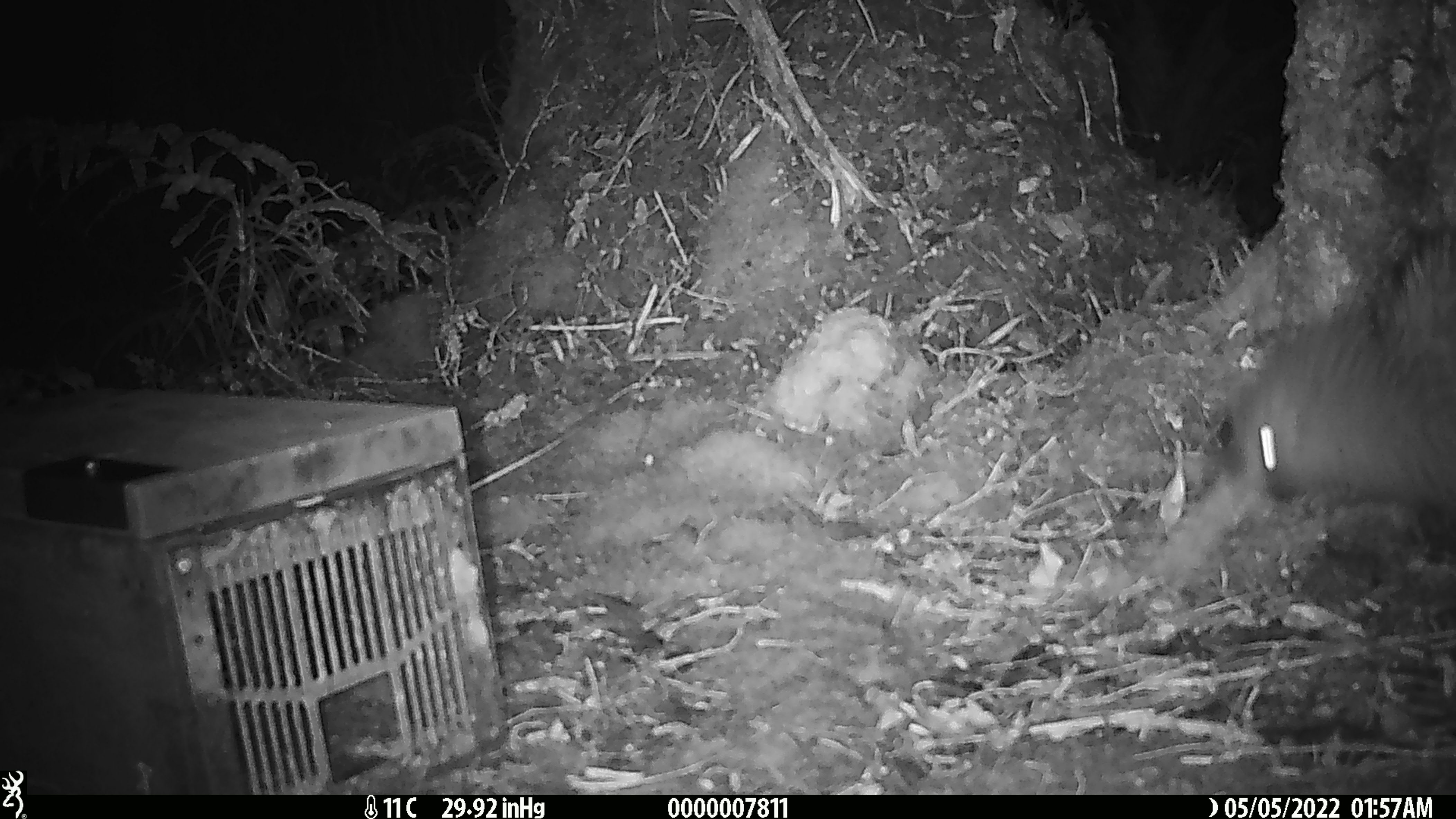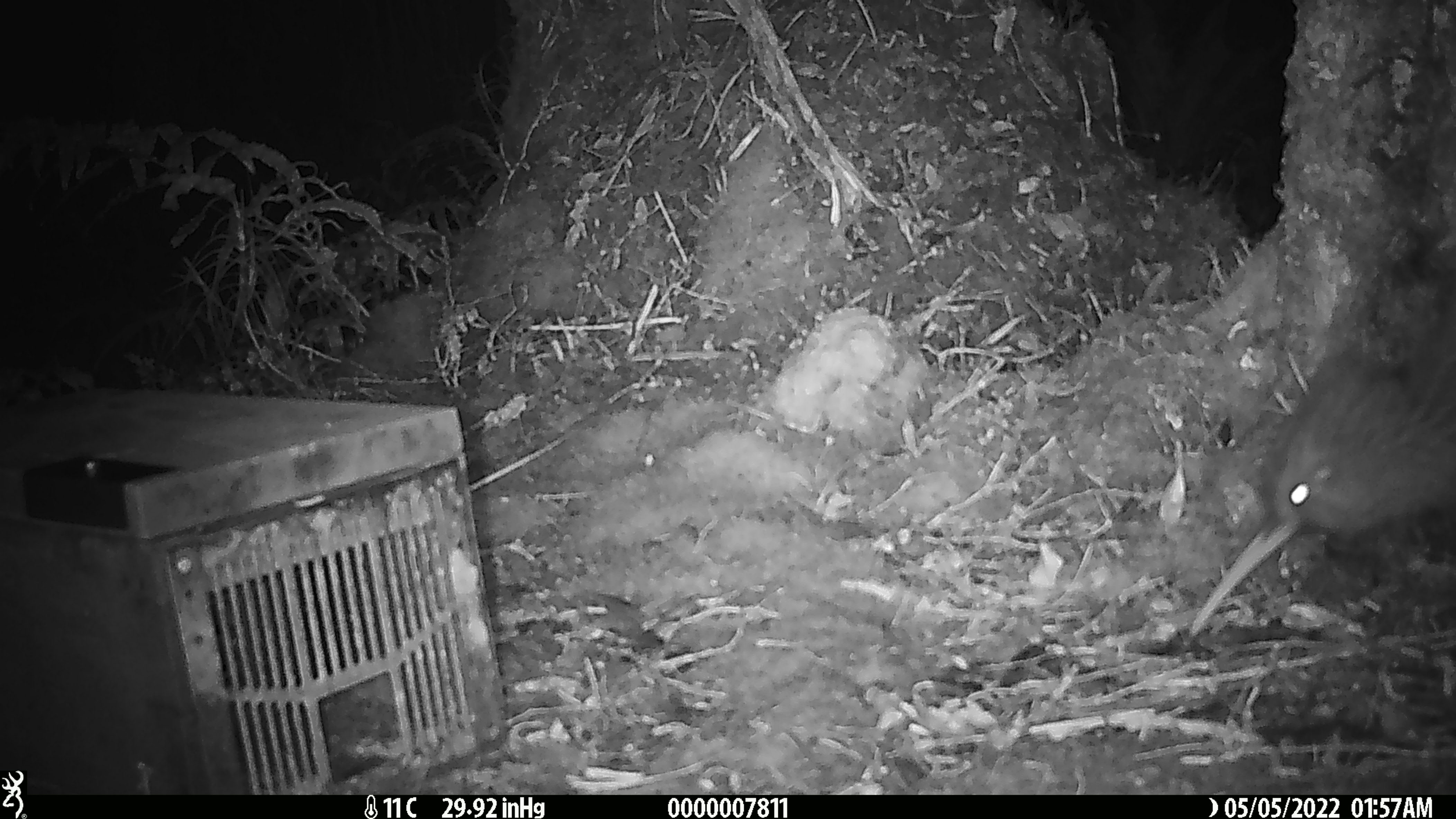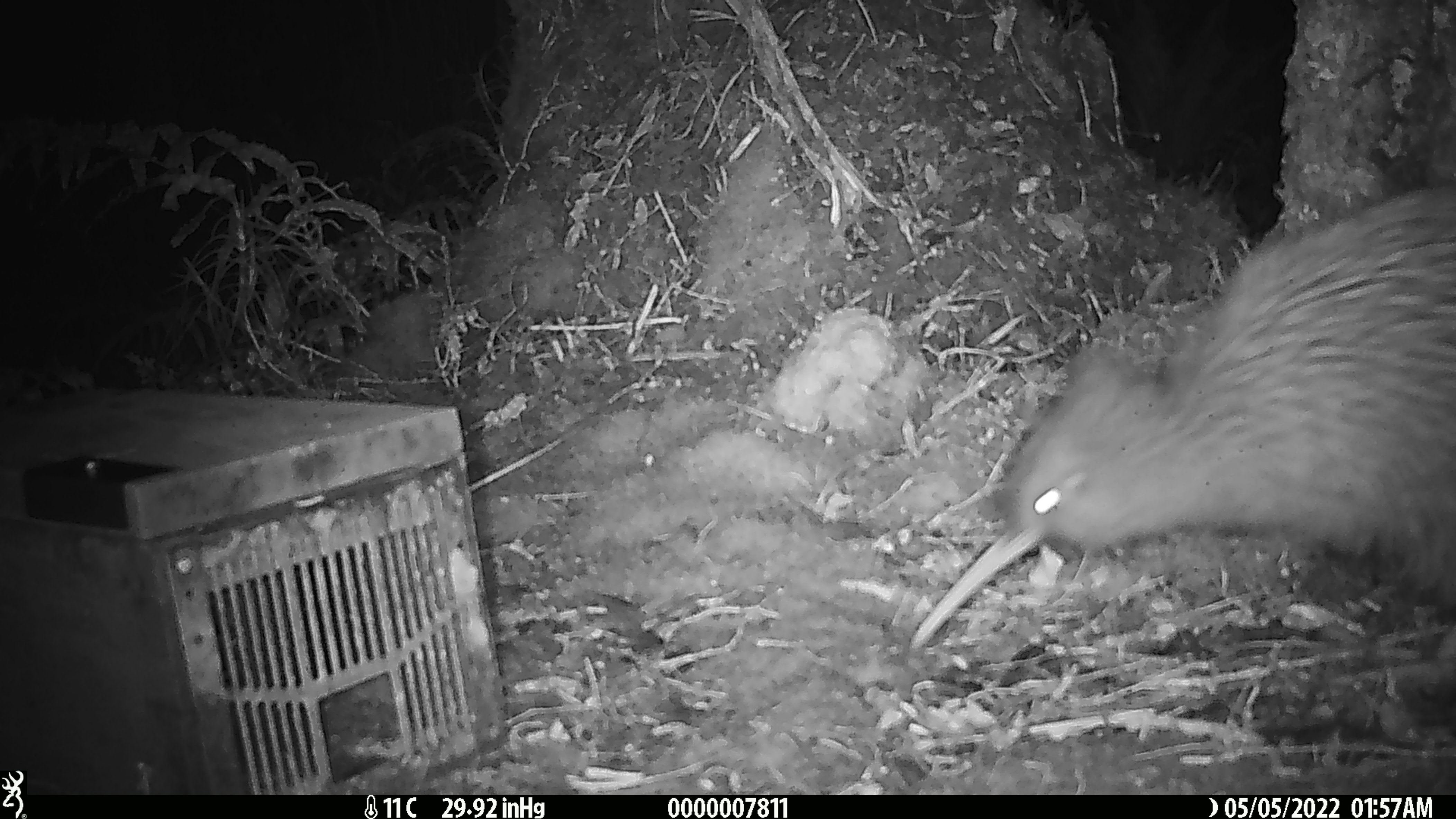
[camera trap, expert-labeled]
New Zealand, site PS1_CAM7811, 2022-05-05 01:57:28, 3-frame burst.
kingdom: Animalia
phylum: Chordata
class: Aves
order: Apterygiformes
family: Apterygidae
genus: Apteryx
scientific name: Apteryx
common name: kiwi